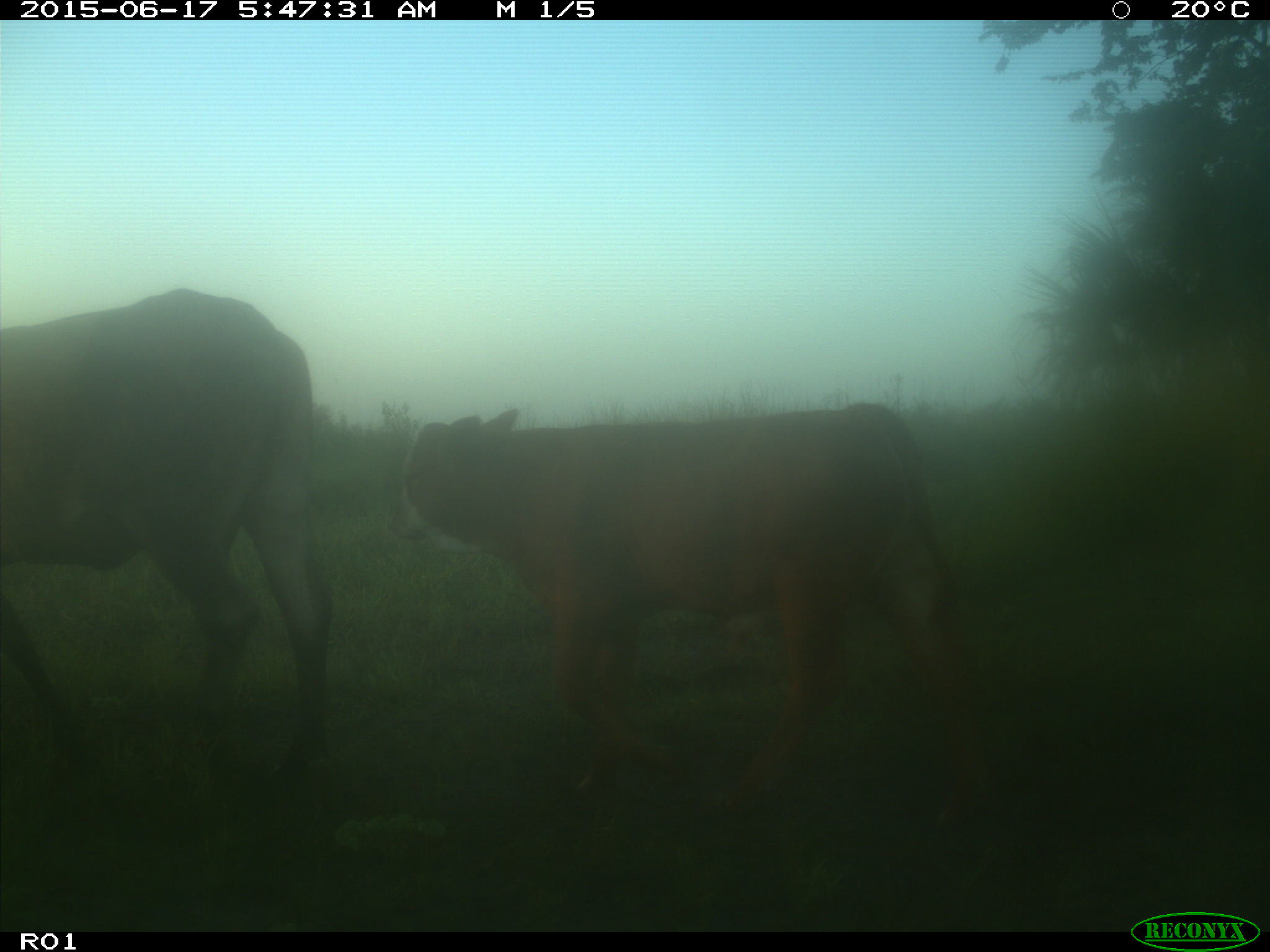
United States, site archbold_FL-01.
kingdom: Animalia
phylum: Chordata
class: Mammalia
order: Artiodactyla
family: Bovidae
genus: Bos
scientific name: Bos taurus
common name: domestic cow